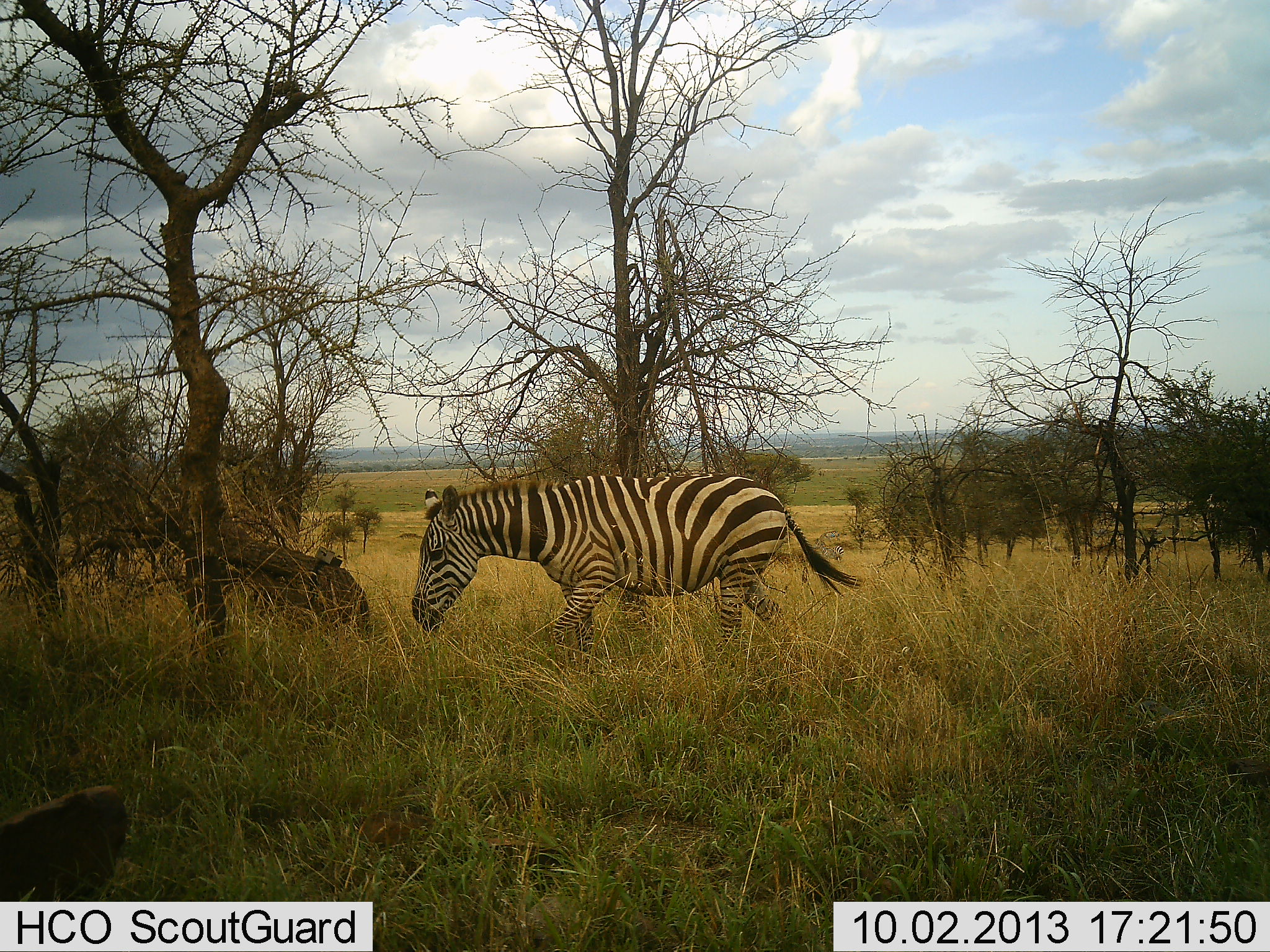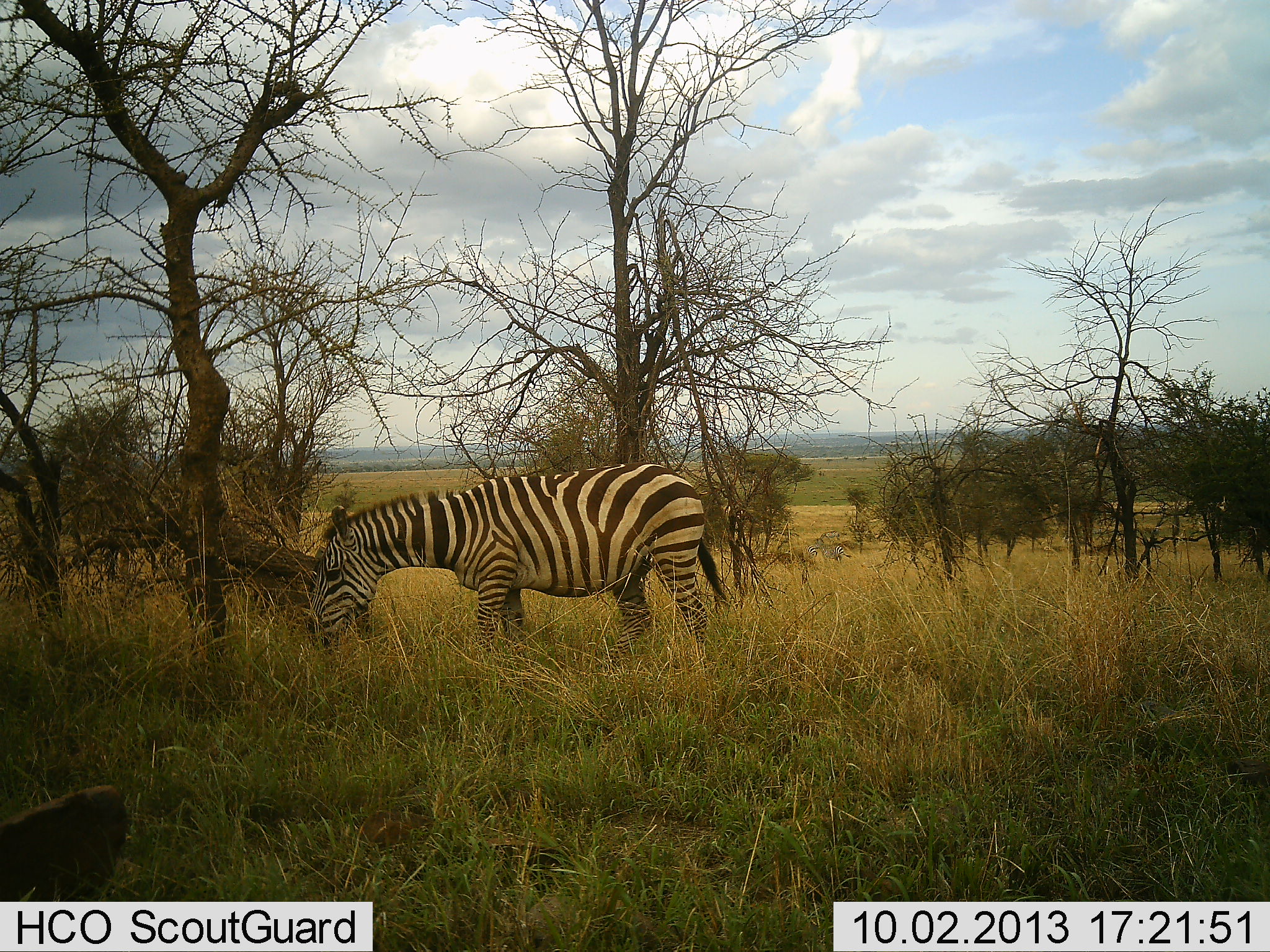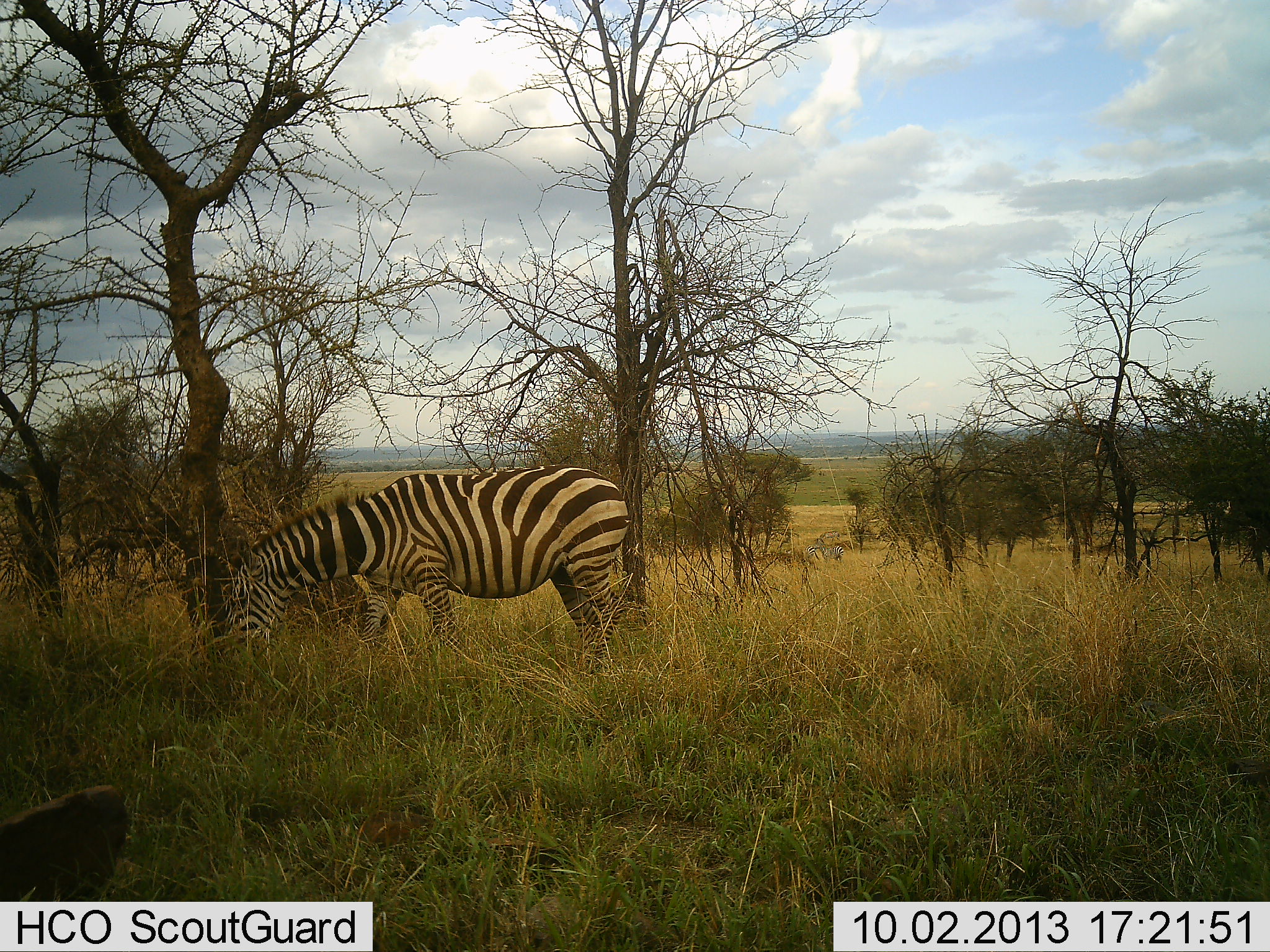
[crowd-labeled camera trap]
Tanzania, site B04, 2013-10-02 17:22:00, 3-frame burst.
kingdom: Animalia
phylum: Chordata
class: Mammalia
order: Perissodactyla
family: Equidae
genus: Equus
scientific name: Equus quagga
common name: plains zebra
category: zebra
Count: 1.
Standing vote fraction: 11%.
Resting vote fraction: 0%.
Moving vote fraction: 53%.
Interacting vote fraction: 0%.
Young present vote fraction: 0%.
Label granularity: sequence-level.